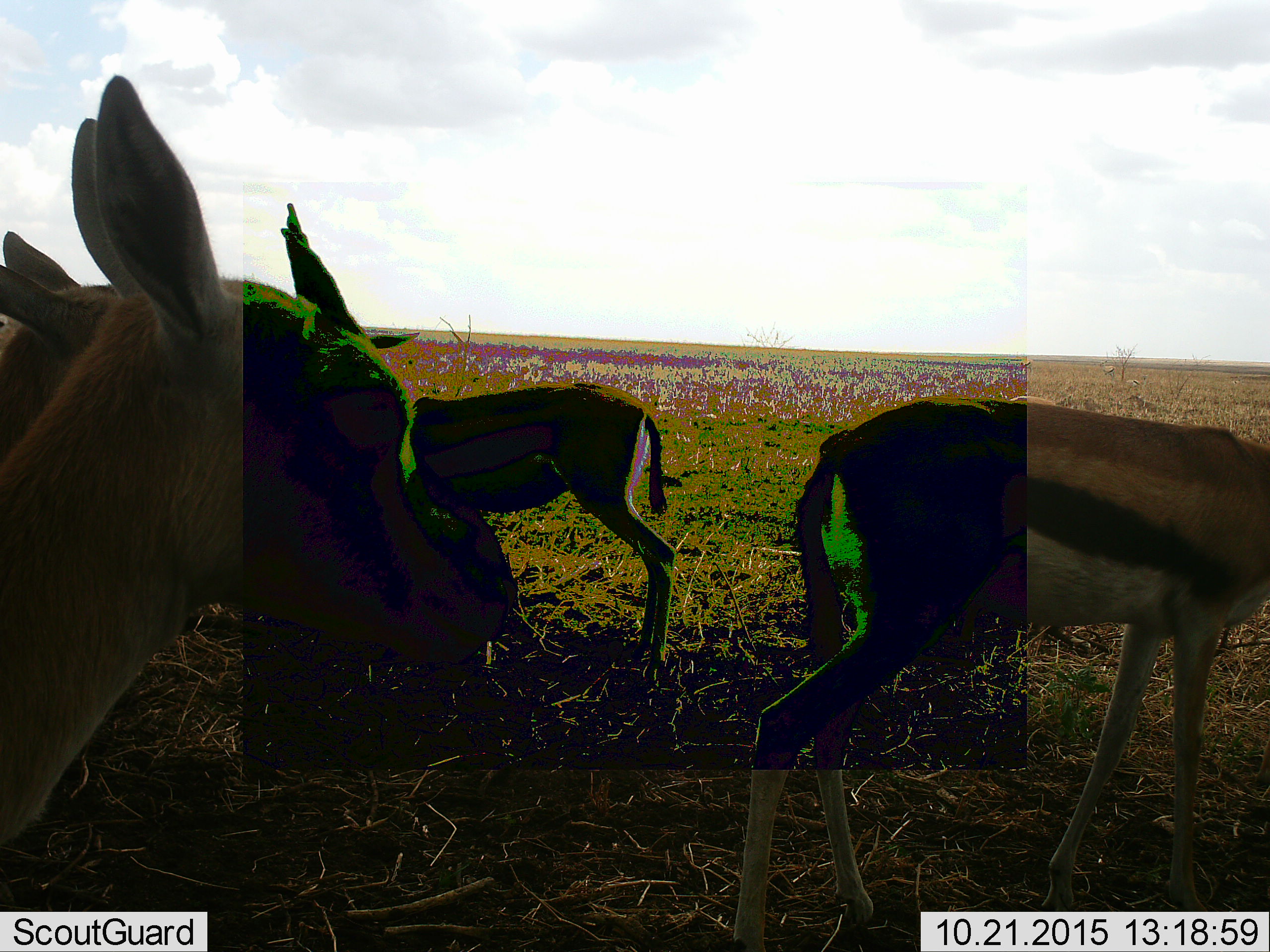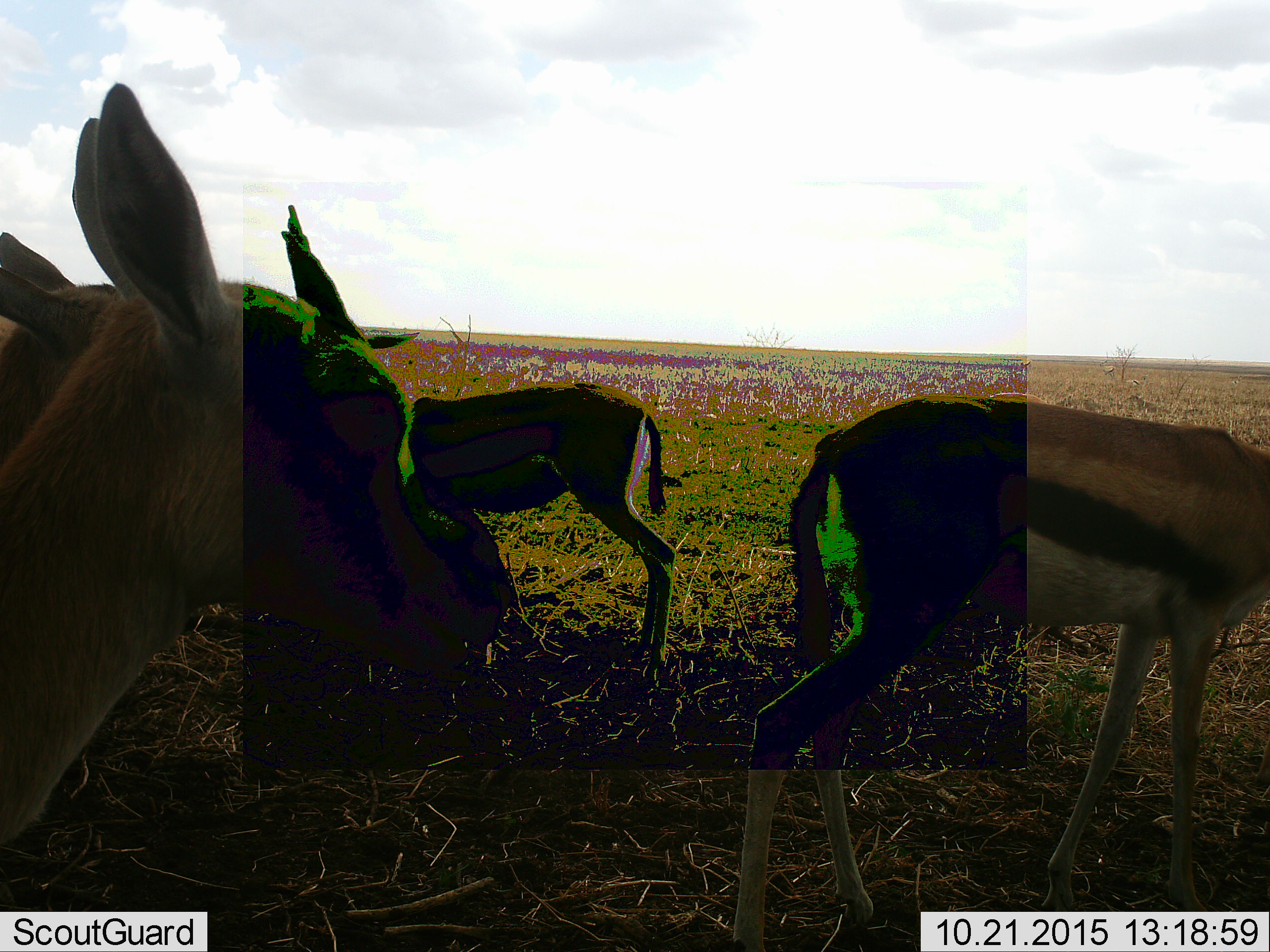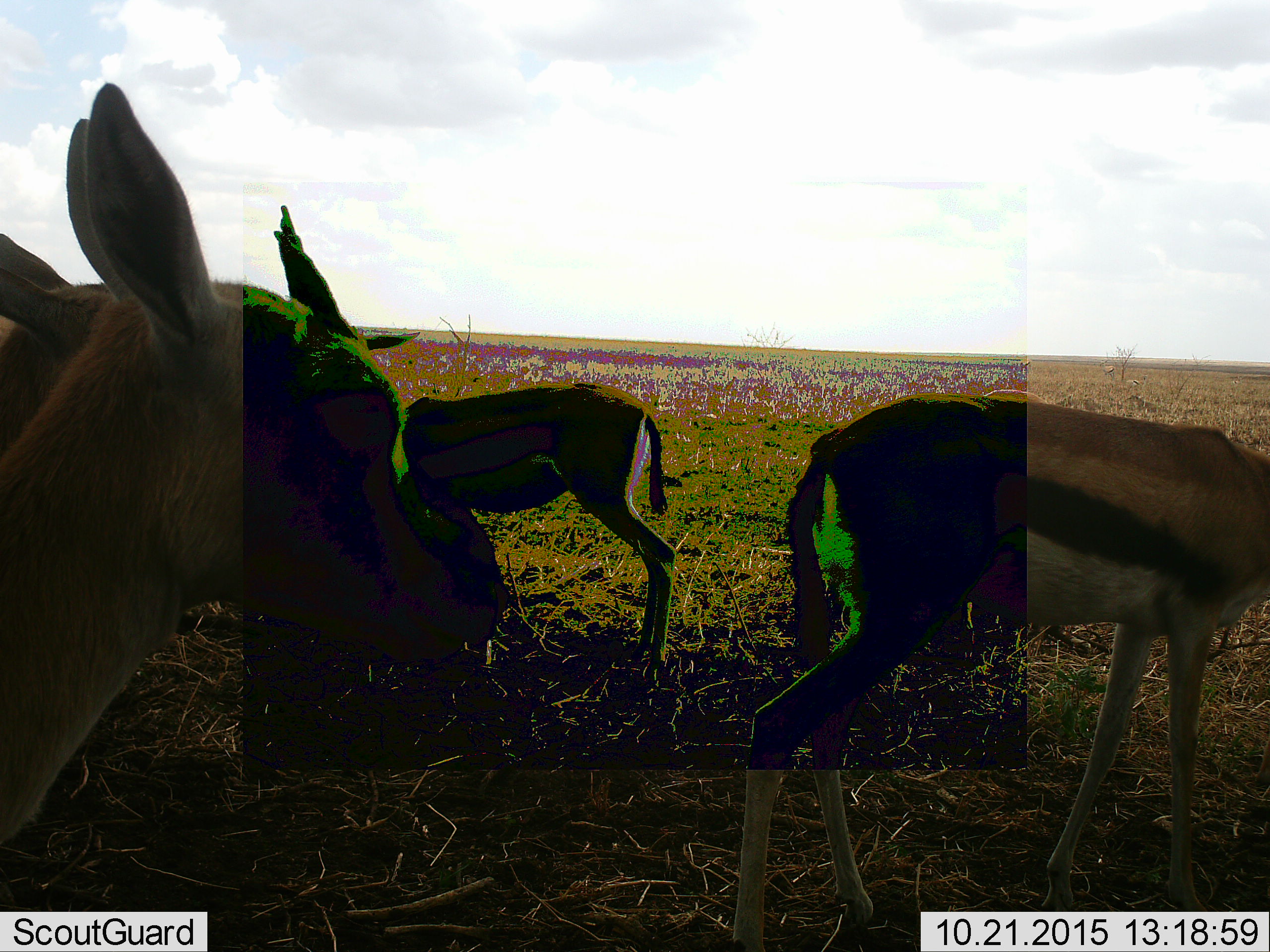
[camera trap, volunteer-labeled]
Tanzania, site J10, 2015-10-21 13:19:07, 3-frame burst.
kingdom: Animalia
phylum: Chordata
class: Mammalia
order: Artiodactyla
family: Bovidae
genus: Eudorcas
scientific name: Eudorcas thomsonii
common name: thomson's gazelle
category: gazellethomsons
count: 4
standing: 100%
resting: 0%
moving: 33%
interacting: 0%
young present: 0%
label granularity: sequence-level